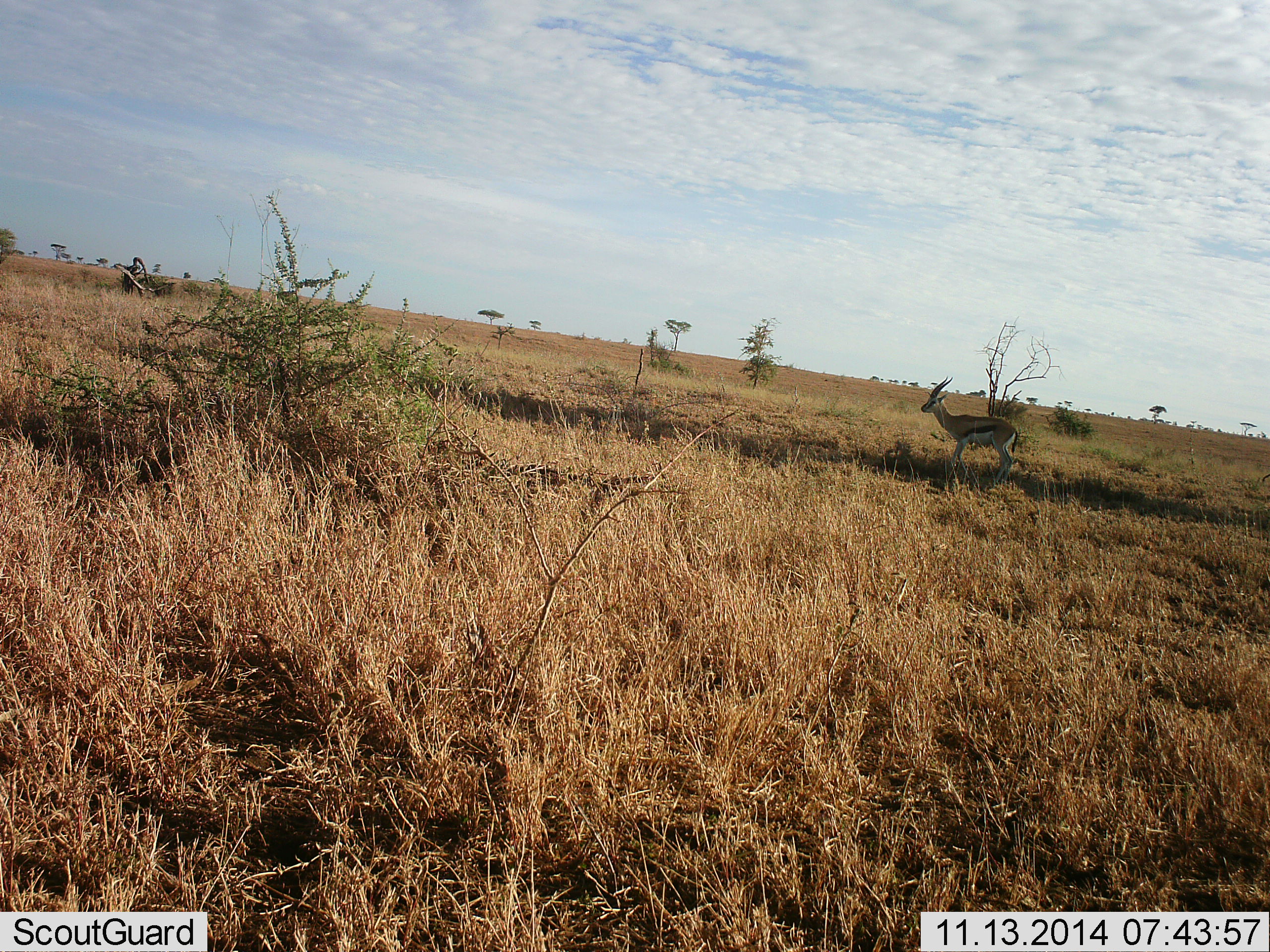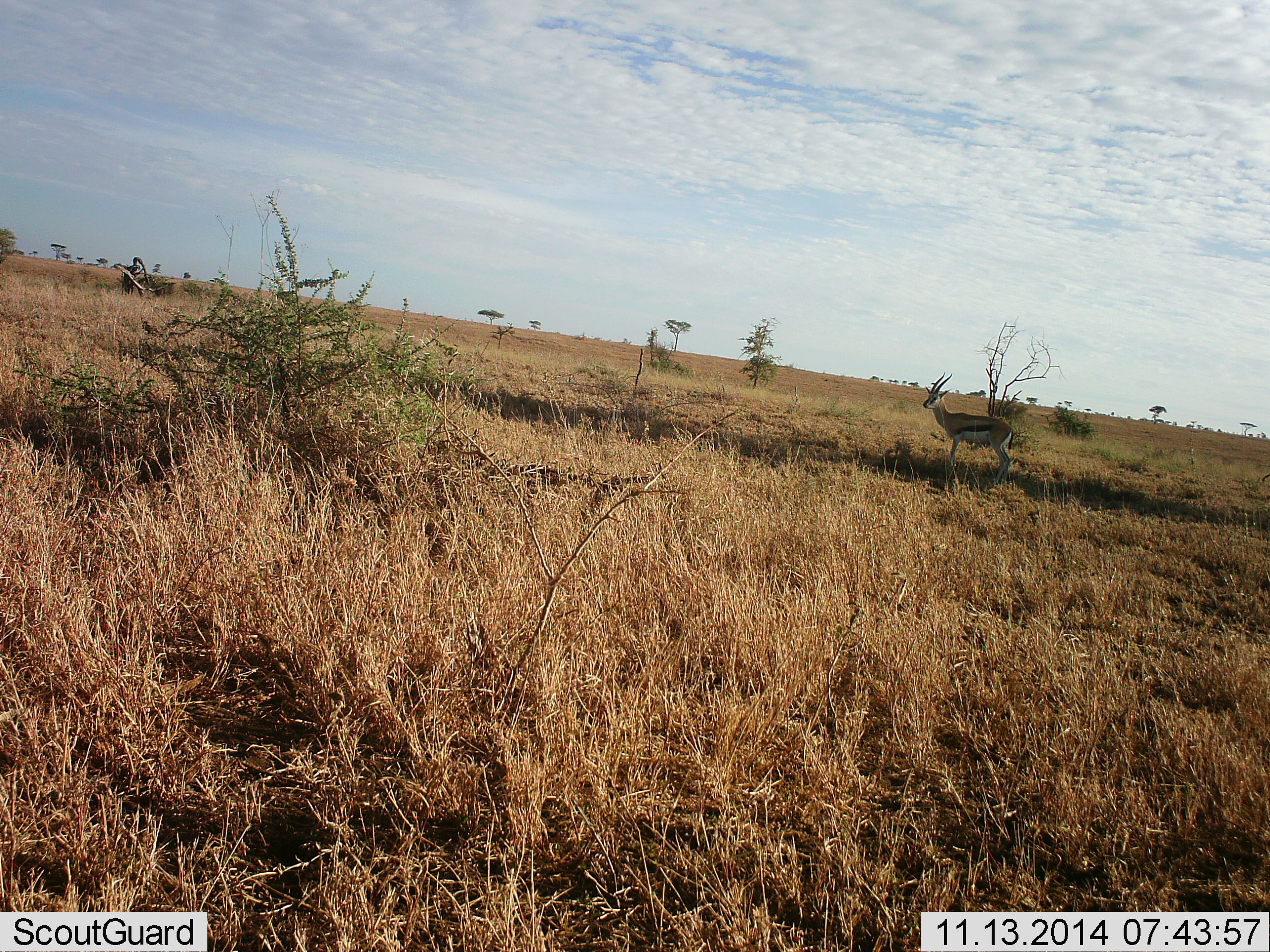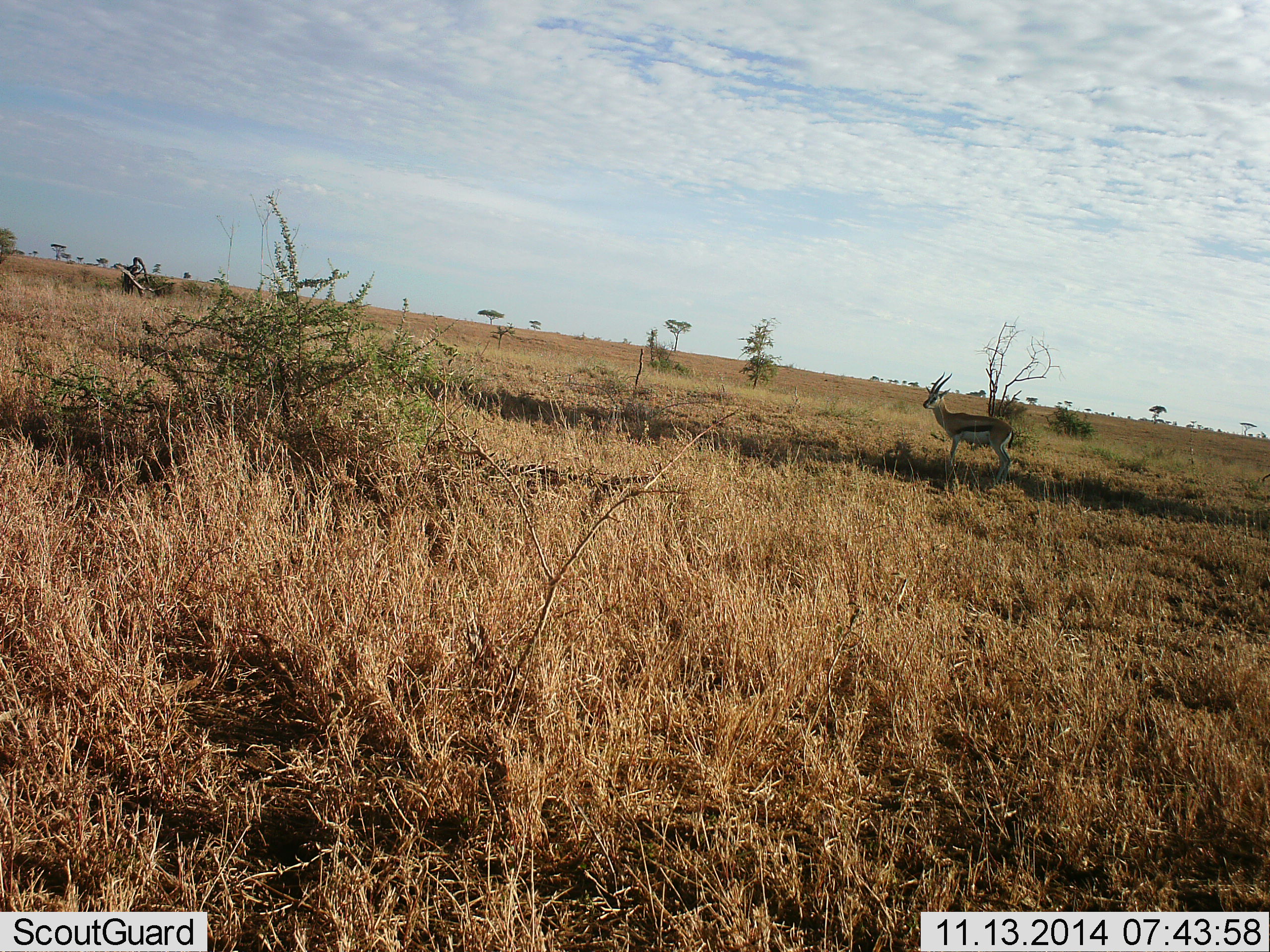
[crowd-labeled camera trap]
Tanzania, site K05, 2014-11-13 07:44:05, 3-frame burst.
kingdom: Animalia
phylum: Chordata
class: Mammalia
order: Artiodactyla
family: Bovidae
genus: Eudorcas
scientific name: Eudorcas thomsonii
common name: thomson's gazelle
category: gazellethomsons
Gazellethomsons (thomson's gazelle) (Eudorcas thomsonii), count 1. Behavior (volunteer vote fractions): standing 80%, resting 0%, moving 20%, interacting 0%. Young present (vote fraction): 0%. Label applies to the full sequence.